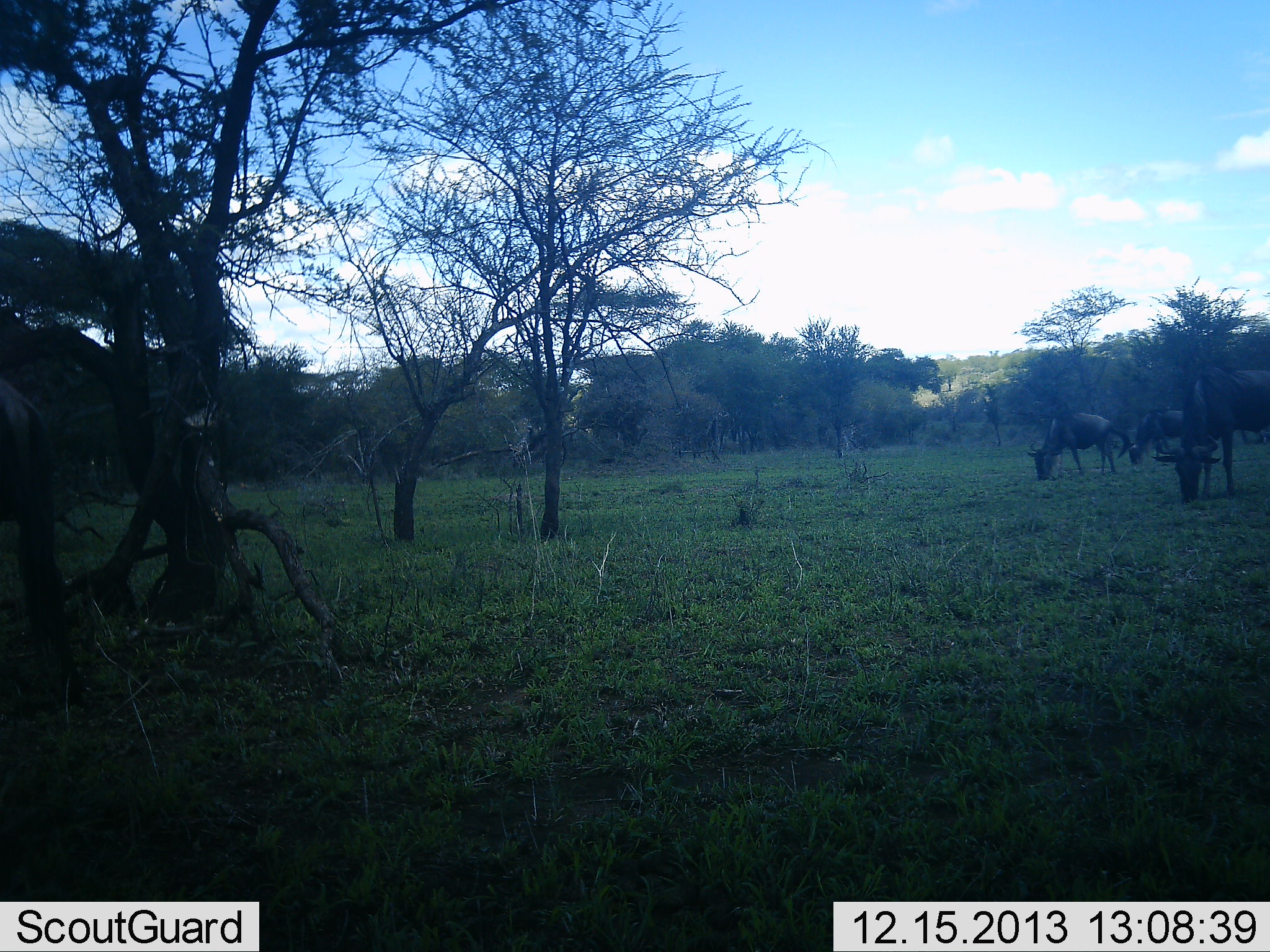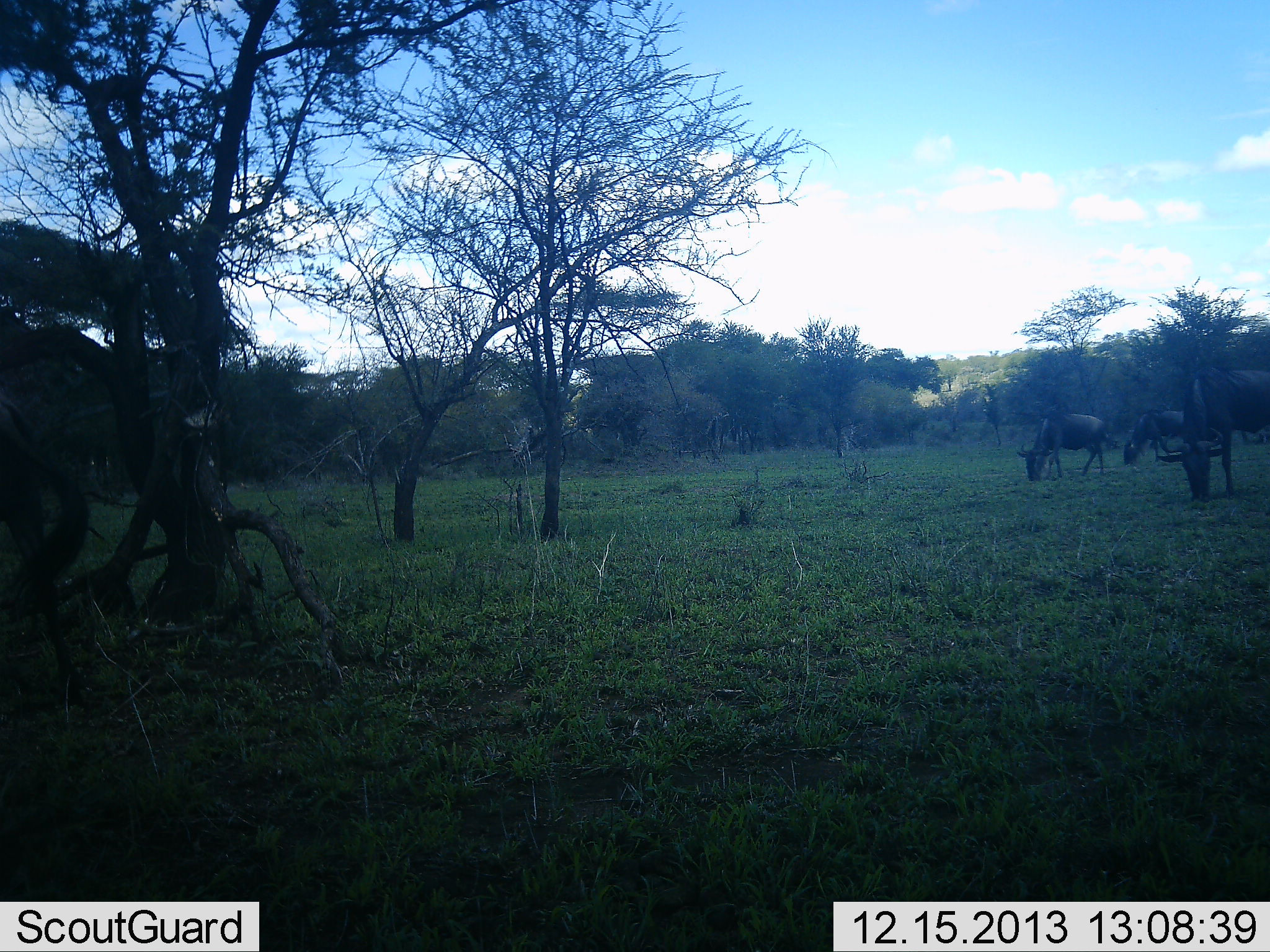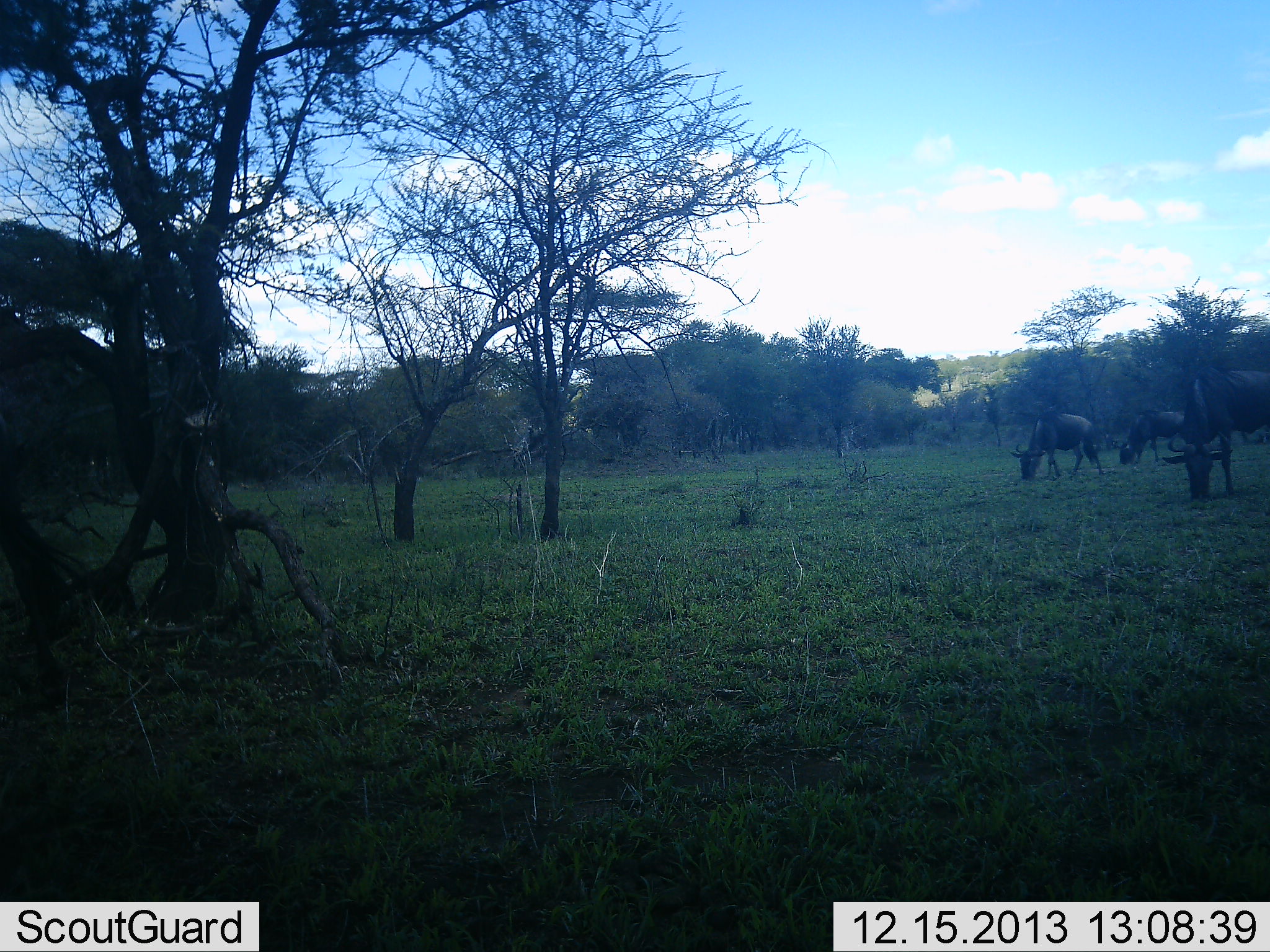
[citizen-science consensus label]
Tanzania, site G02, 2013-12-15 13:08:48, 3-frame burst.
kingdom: Animalia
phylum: Chordata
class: Mammalia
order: Artiodactyla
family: Bovidae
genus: Connochaetes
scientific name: Connochaetes taurinus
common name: blue wildebeest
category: wildebeest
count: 4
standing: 30%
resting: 0%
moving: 20%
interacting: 0%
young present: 0%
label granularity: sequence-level